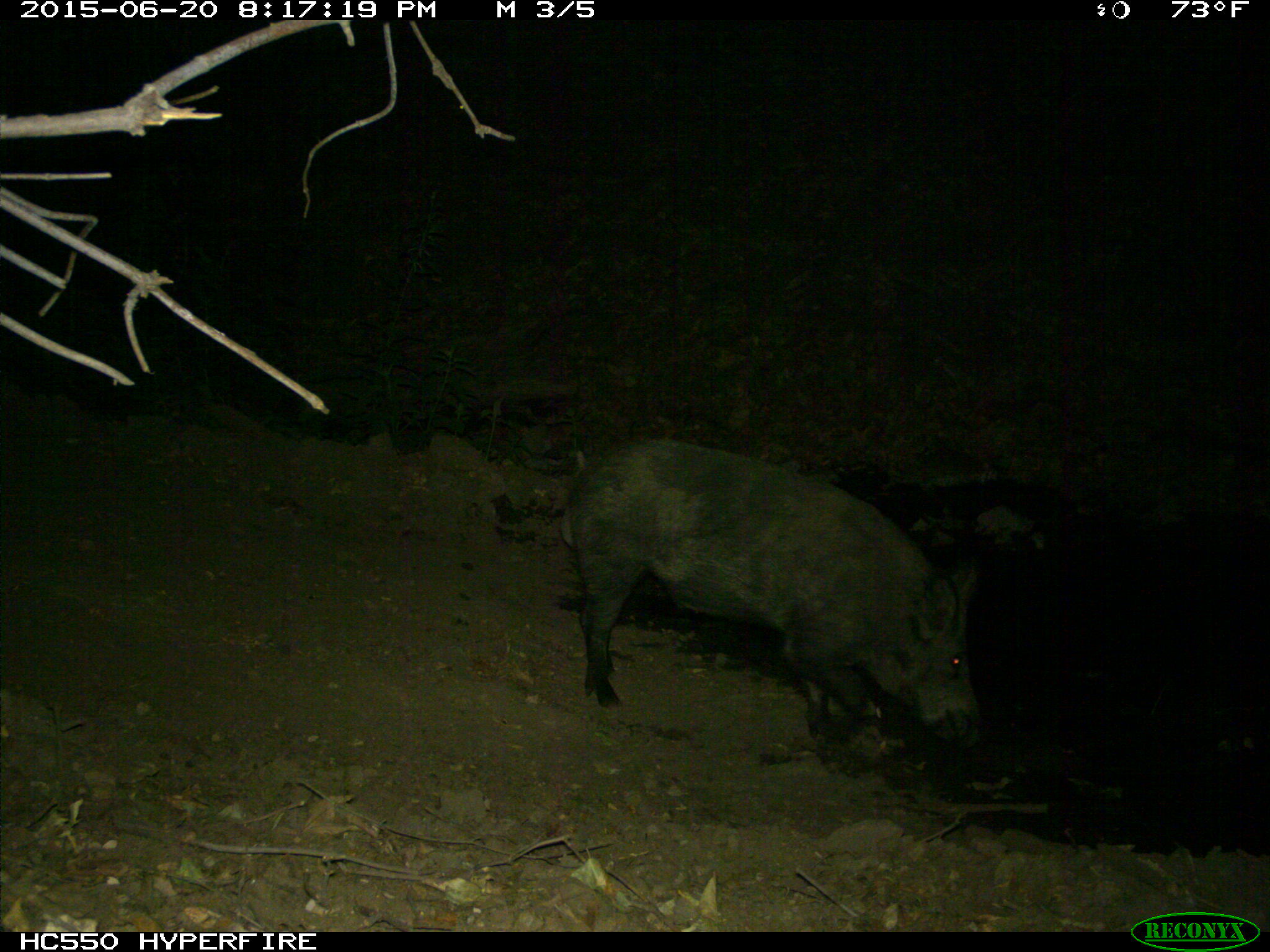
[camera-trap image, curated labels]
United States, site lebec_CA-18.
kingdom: Animalia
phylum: Chordata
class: Mammalia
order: Artiodactyla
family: Suidae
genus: Sus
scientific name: Sus scrofa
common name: wild boar